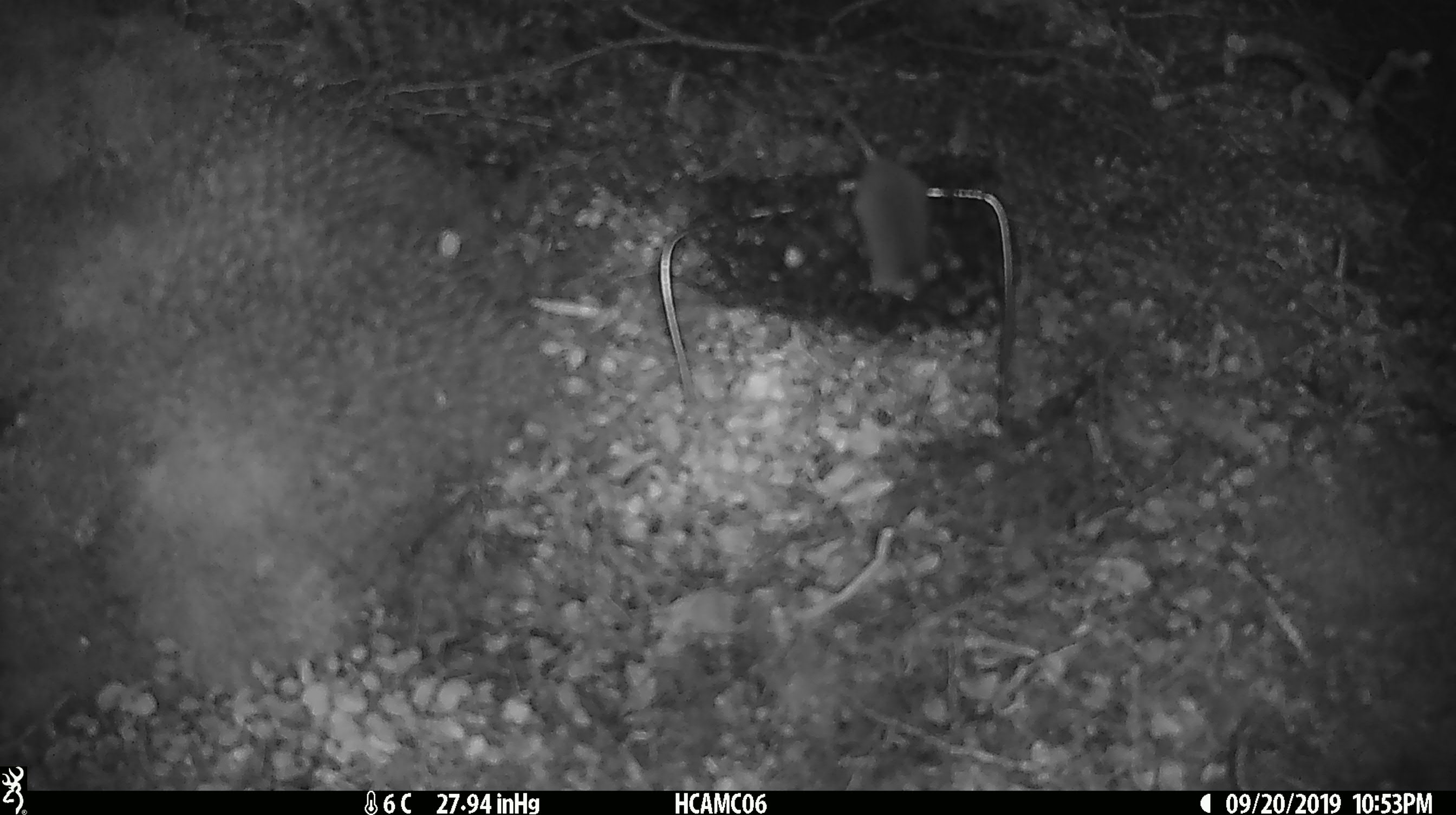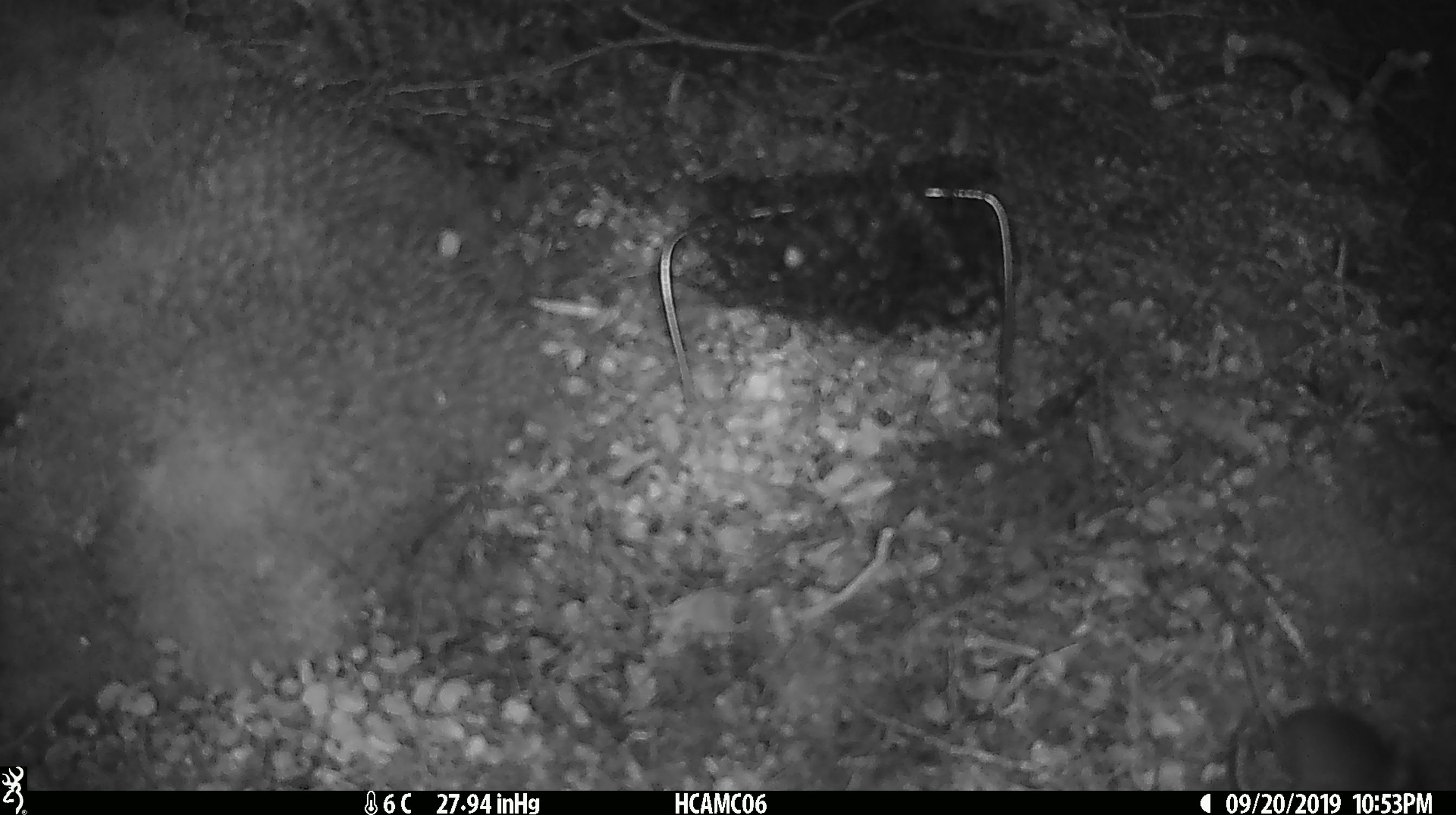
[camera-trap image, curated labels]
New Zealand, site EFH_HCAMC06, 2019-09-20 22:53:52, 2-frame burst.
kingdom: Animalia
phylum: Chordata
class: Mammalia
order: Rodentia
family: Muridae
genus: Mus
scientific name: Mus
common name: mouse